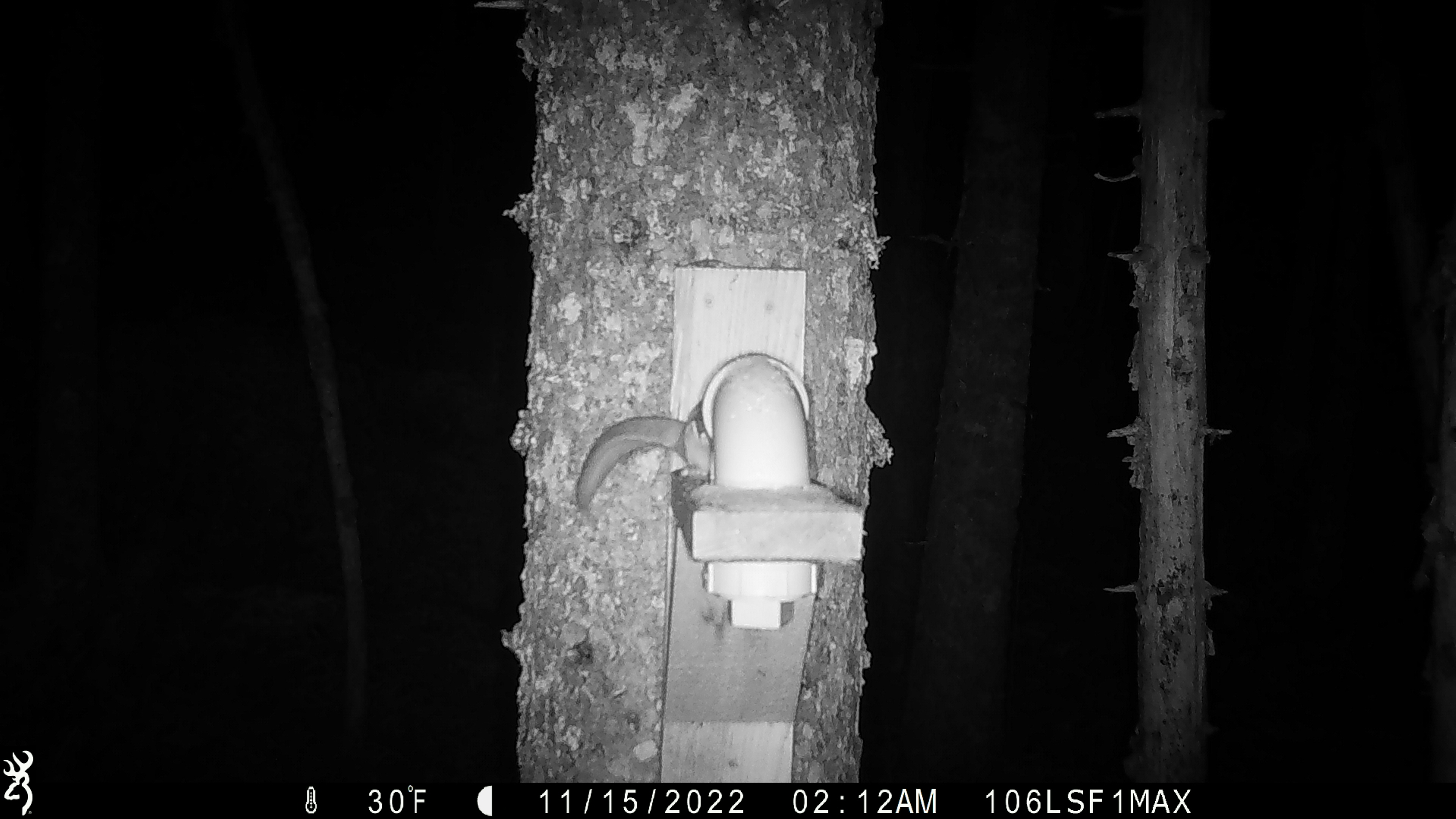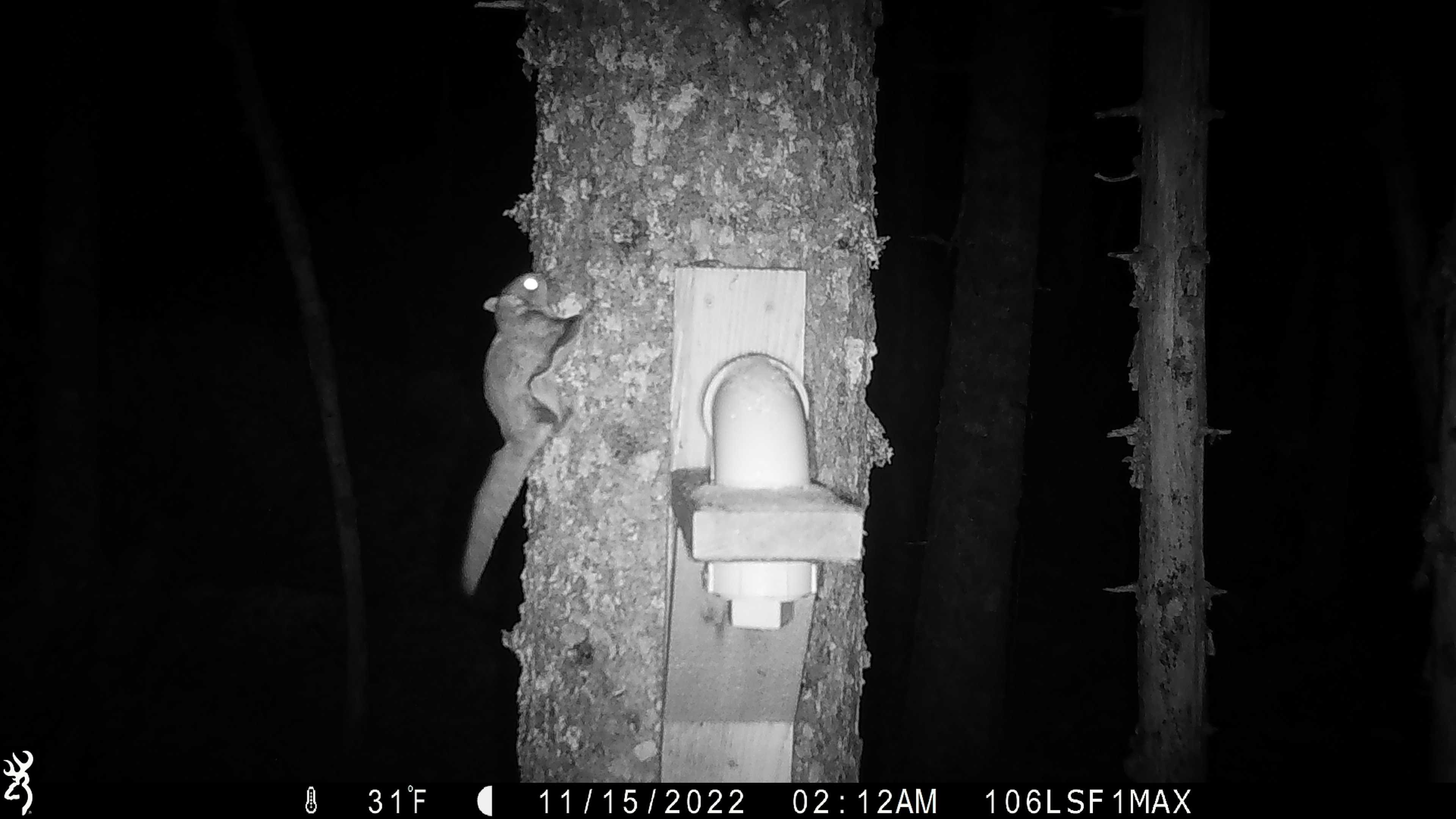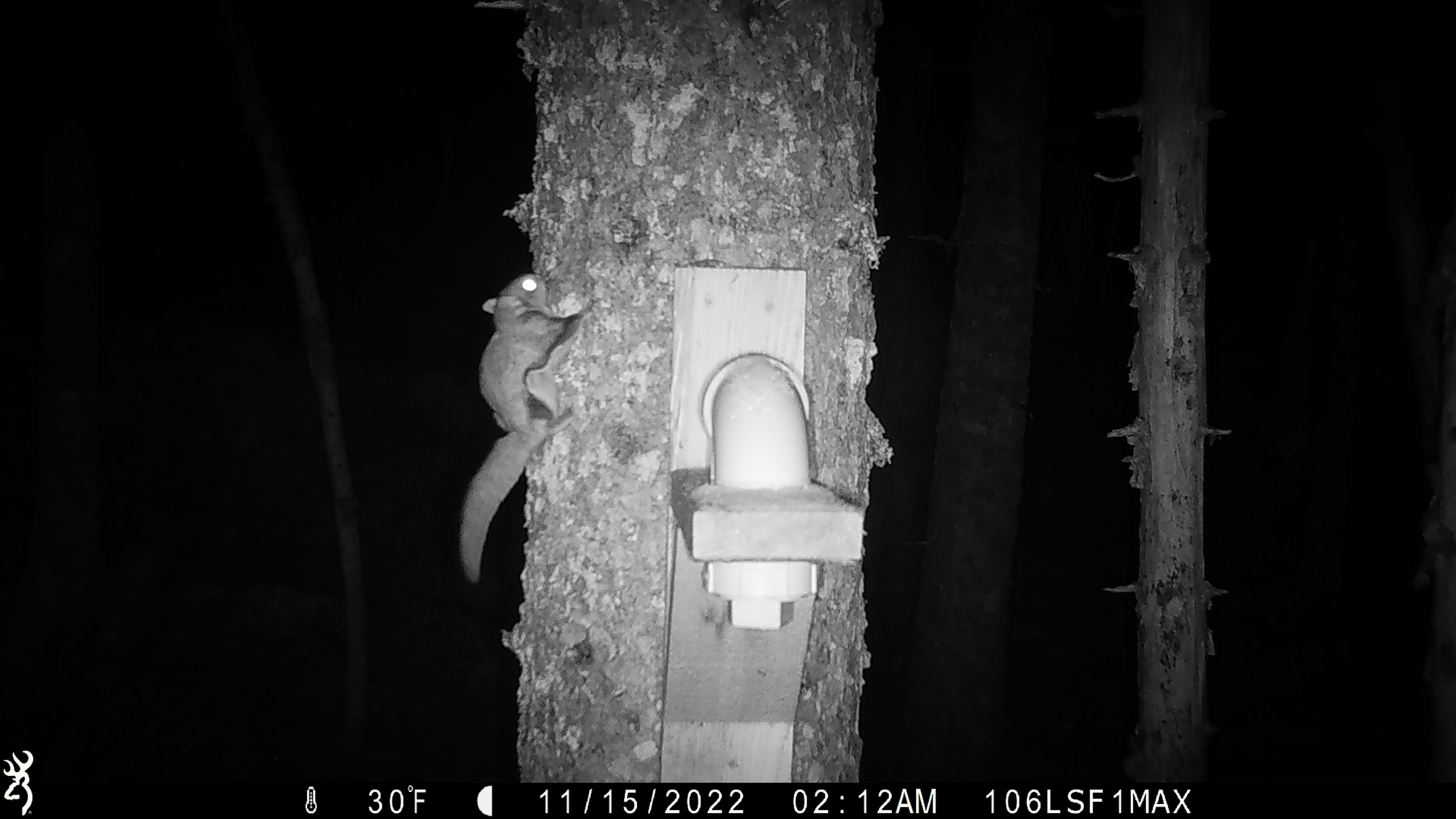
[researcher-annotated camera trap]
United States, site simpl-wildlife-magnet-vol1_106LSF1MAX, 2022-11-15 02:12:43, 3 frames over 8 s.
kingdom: Animalia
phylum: Chordata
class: Mammalia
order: Rodentia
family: Sciuridae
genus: Glaucomys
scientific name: Glaucomys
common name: flying squirrel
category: flying squirrel sp.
Flying squirrel sp. (flying squirrel) (Glaucomys).